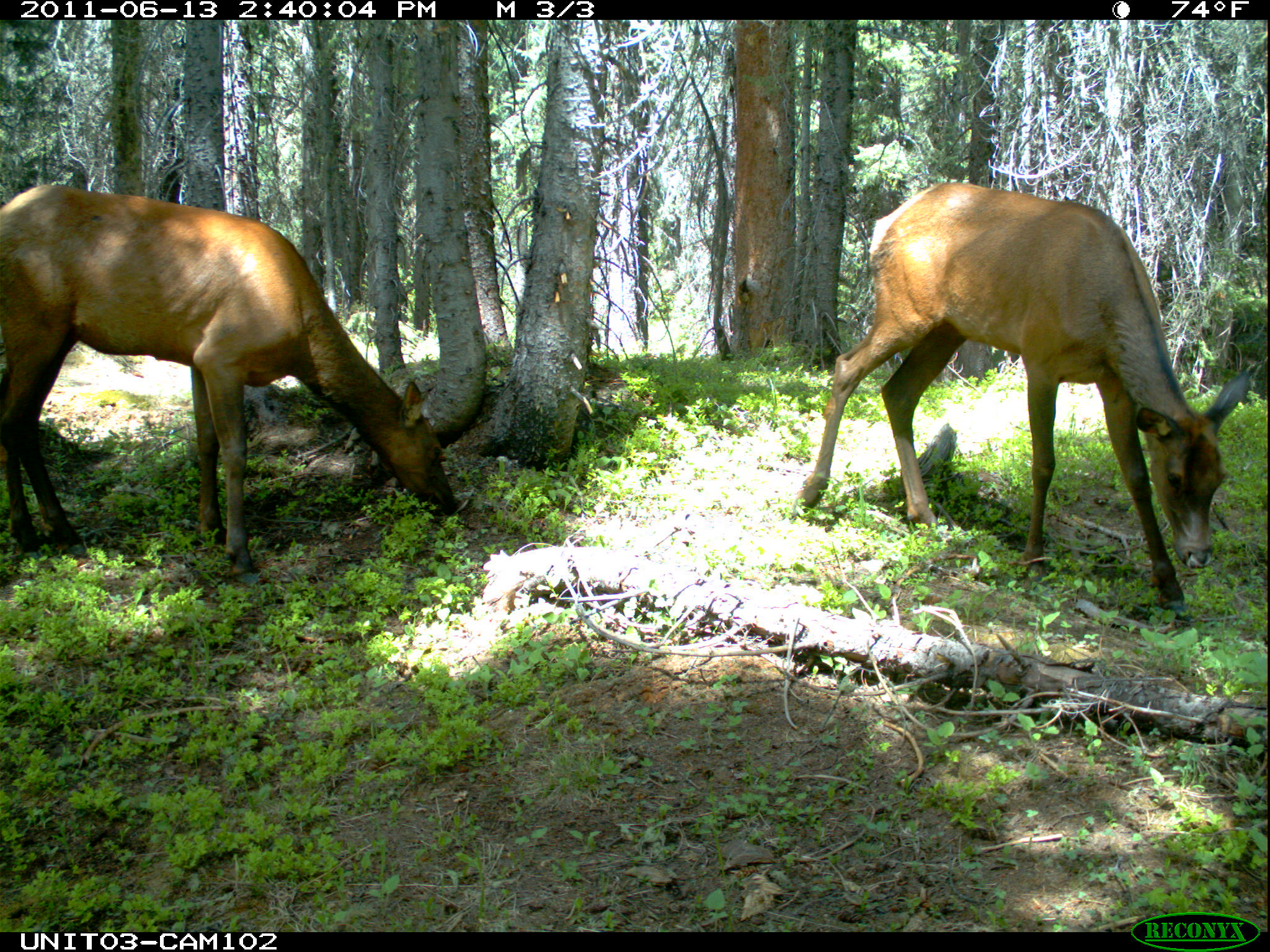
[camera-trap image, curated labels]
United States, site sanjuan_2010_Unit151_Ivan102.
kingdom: Animalia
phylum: Chordata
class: Mammalia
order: Artiodactyla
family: Cervidae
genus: Cervus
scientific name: Cervus elaphus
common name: red deer